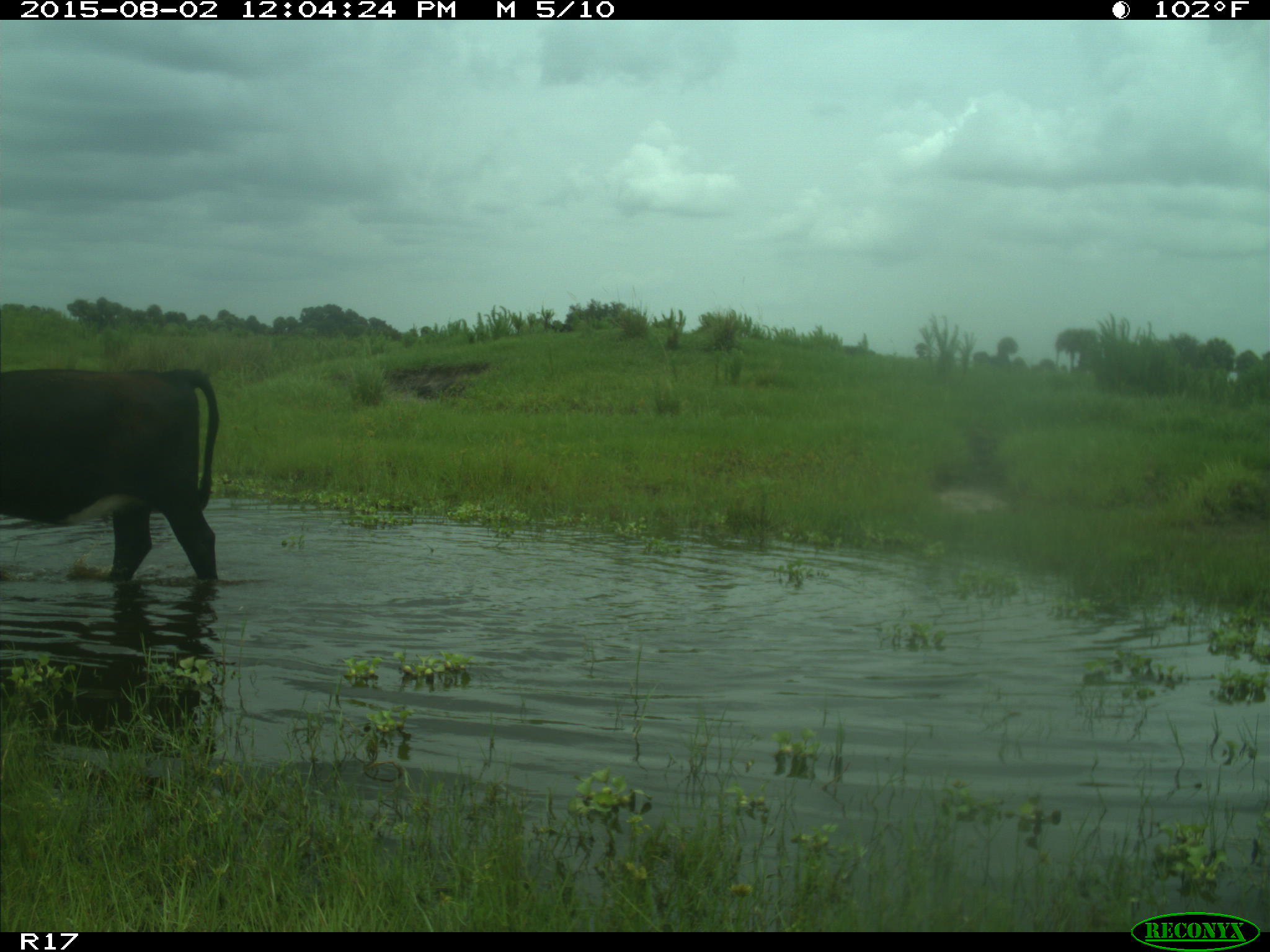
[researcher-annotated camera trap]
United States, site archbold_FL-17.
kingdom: Animalia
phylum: Chordata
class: Mammalia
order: Artiodactyla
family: Bovidae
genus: Bos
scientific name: Bos taurus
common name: domestic cow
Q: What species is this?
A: Bos taurus (domestic cow).